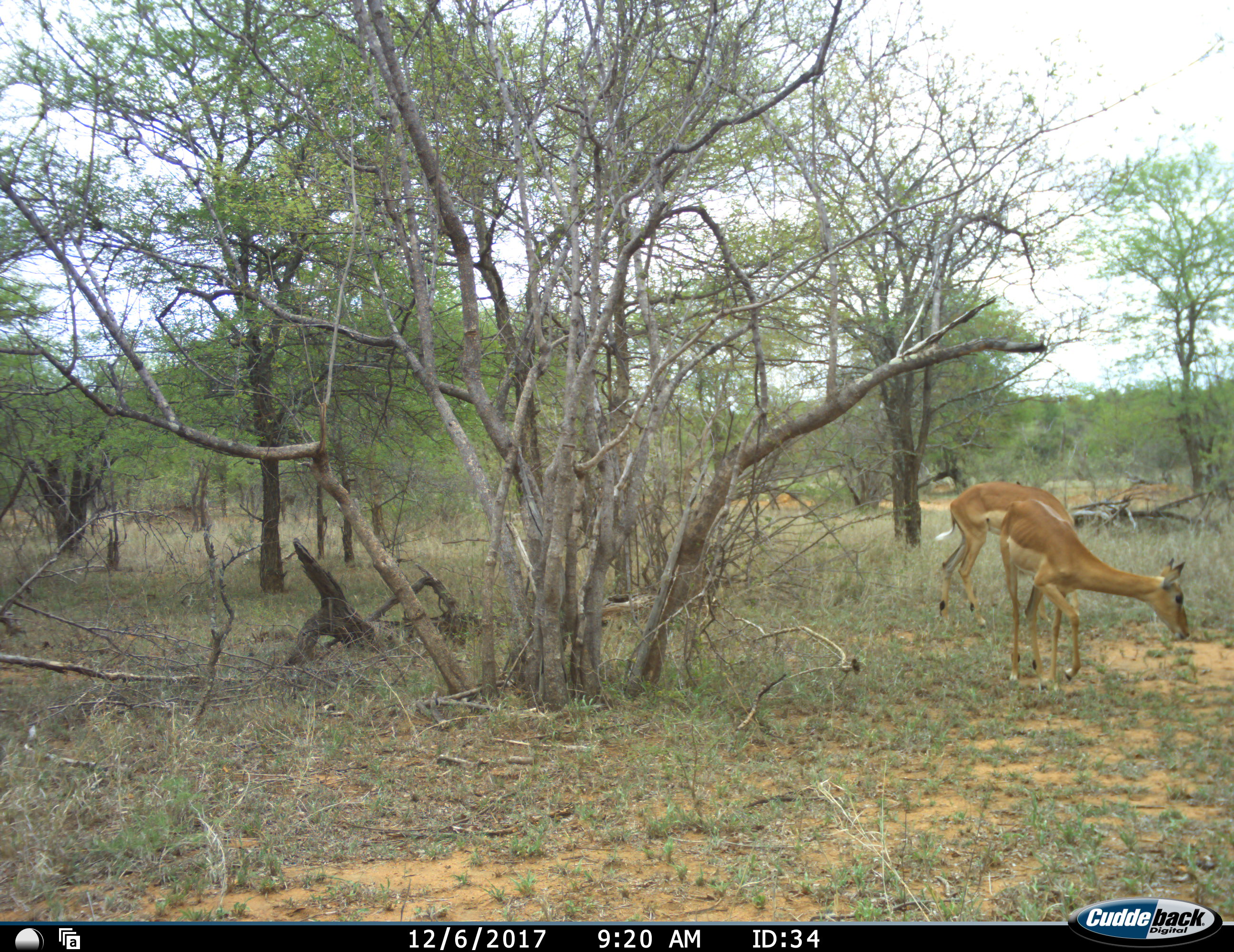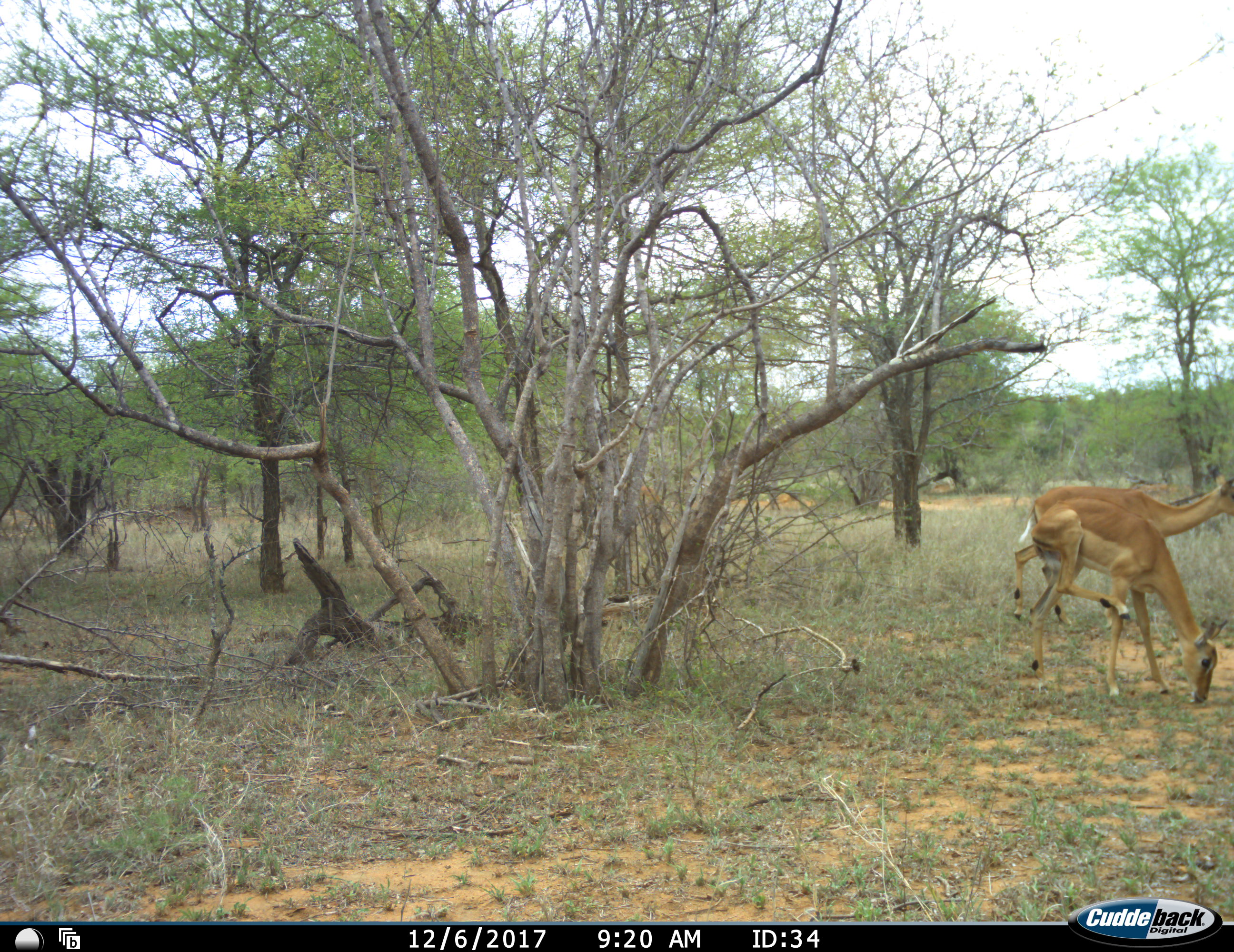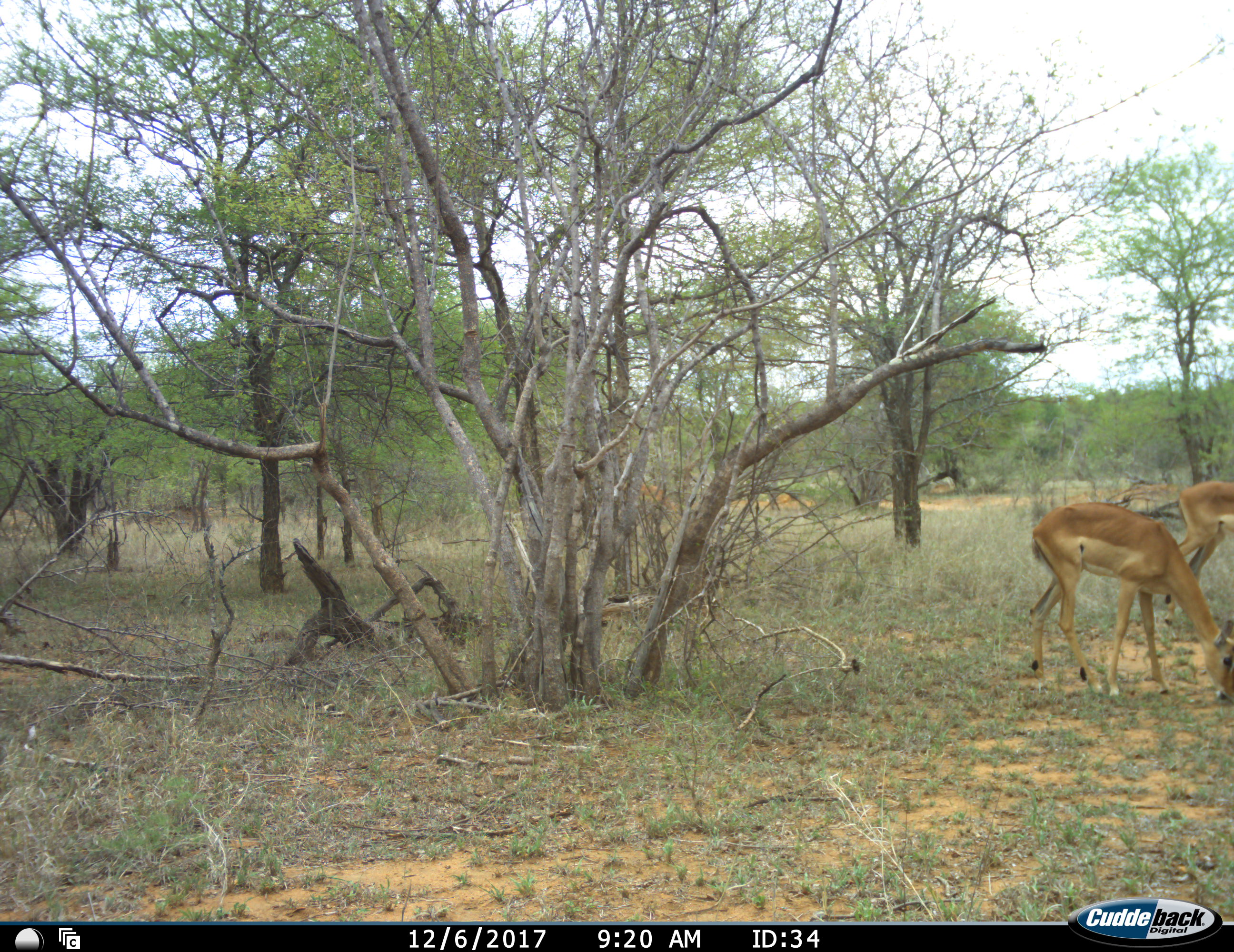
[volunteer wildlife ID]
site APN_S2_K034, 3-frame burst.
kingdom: Animalia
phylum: Chordata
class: Mammalia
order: Artiodactyla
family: Bovidae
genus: Aepyceros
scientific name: Aepyceros melampus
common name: impala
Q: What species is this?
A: Impala (Aepyceros melampus).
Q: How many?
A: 2.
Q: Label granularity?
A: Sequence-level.